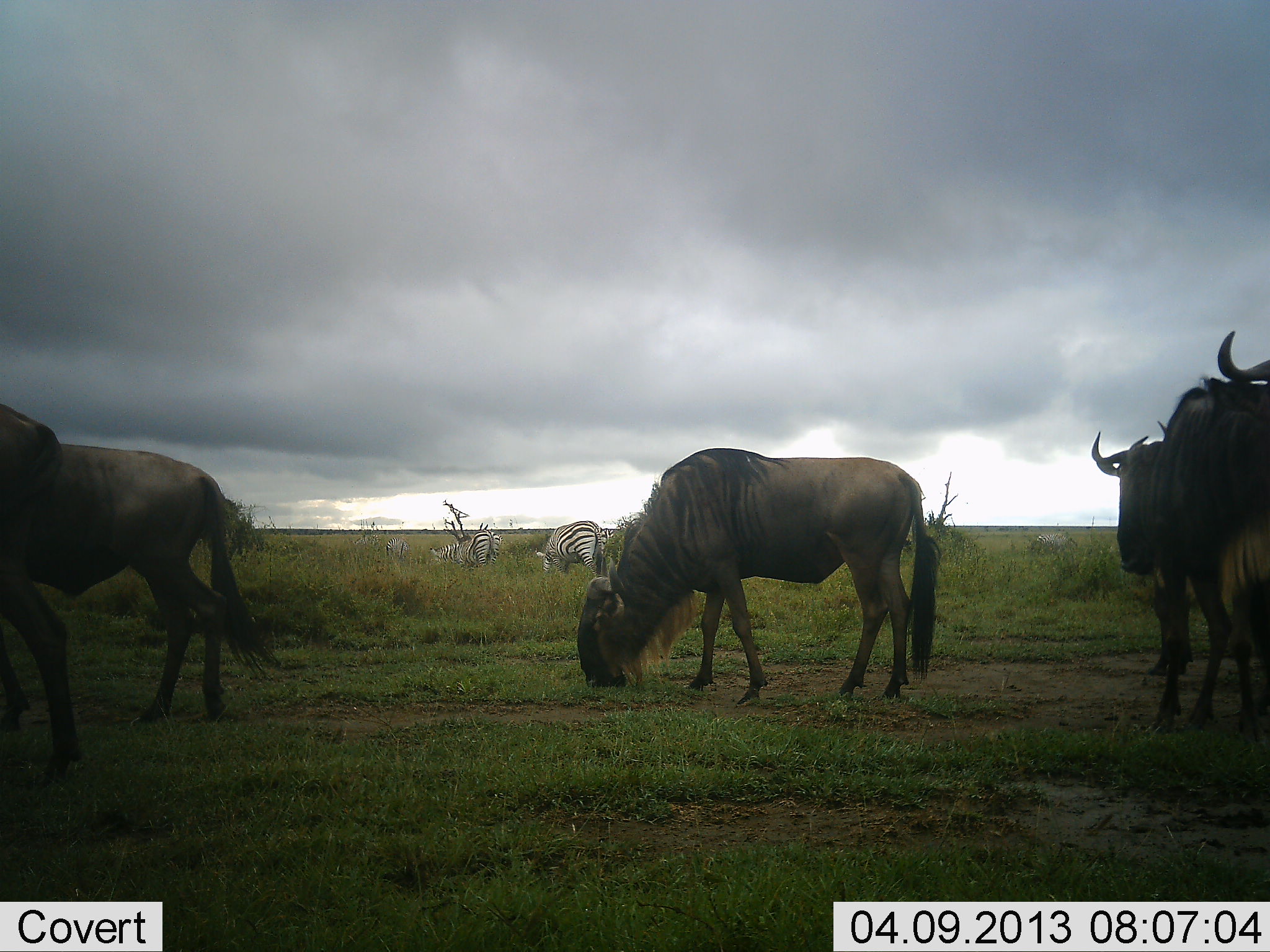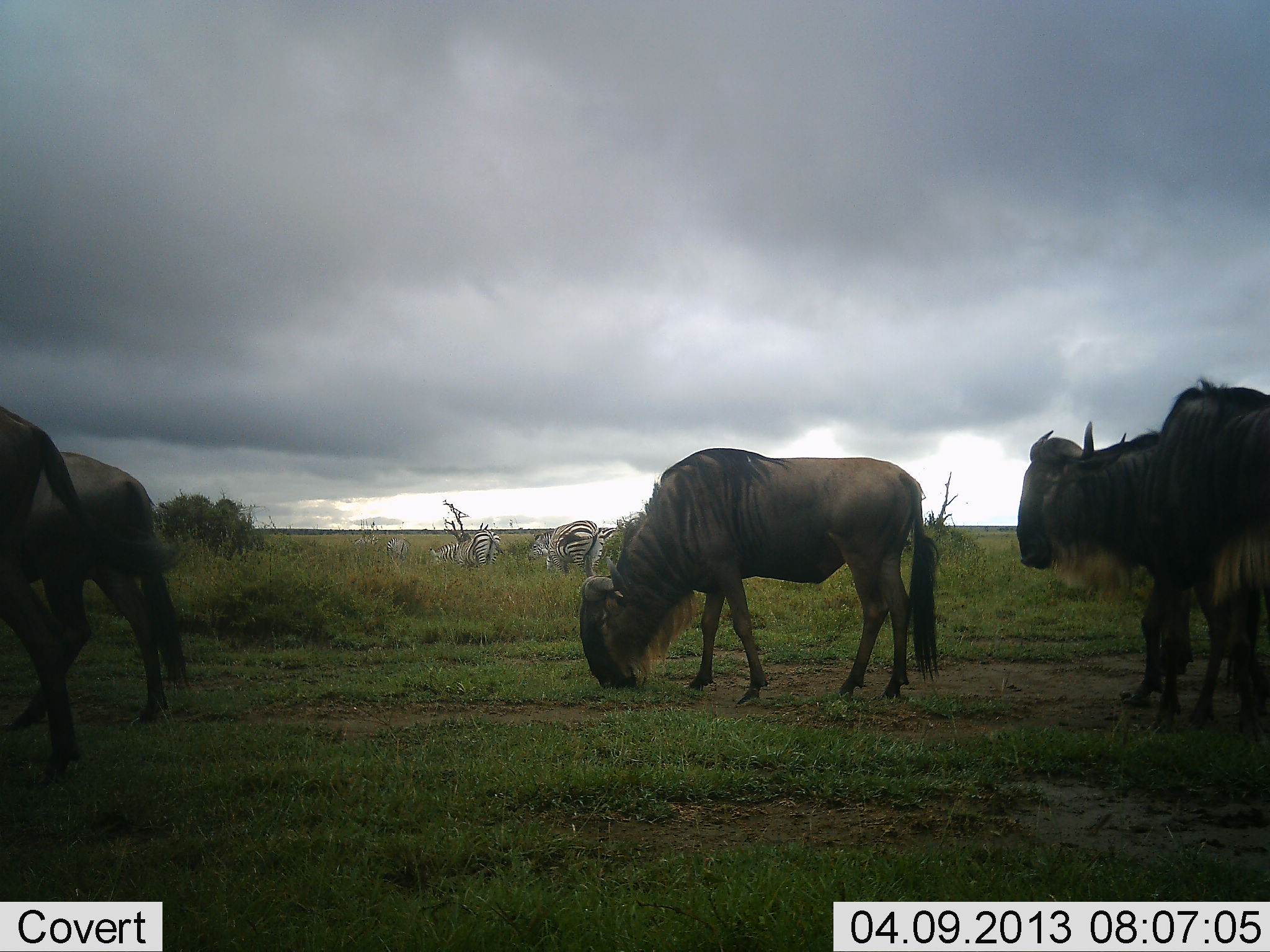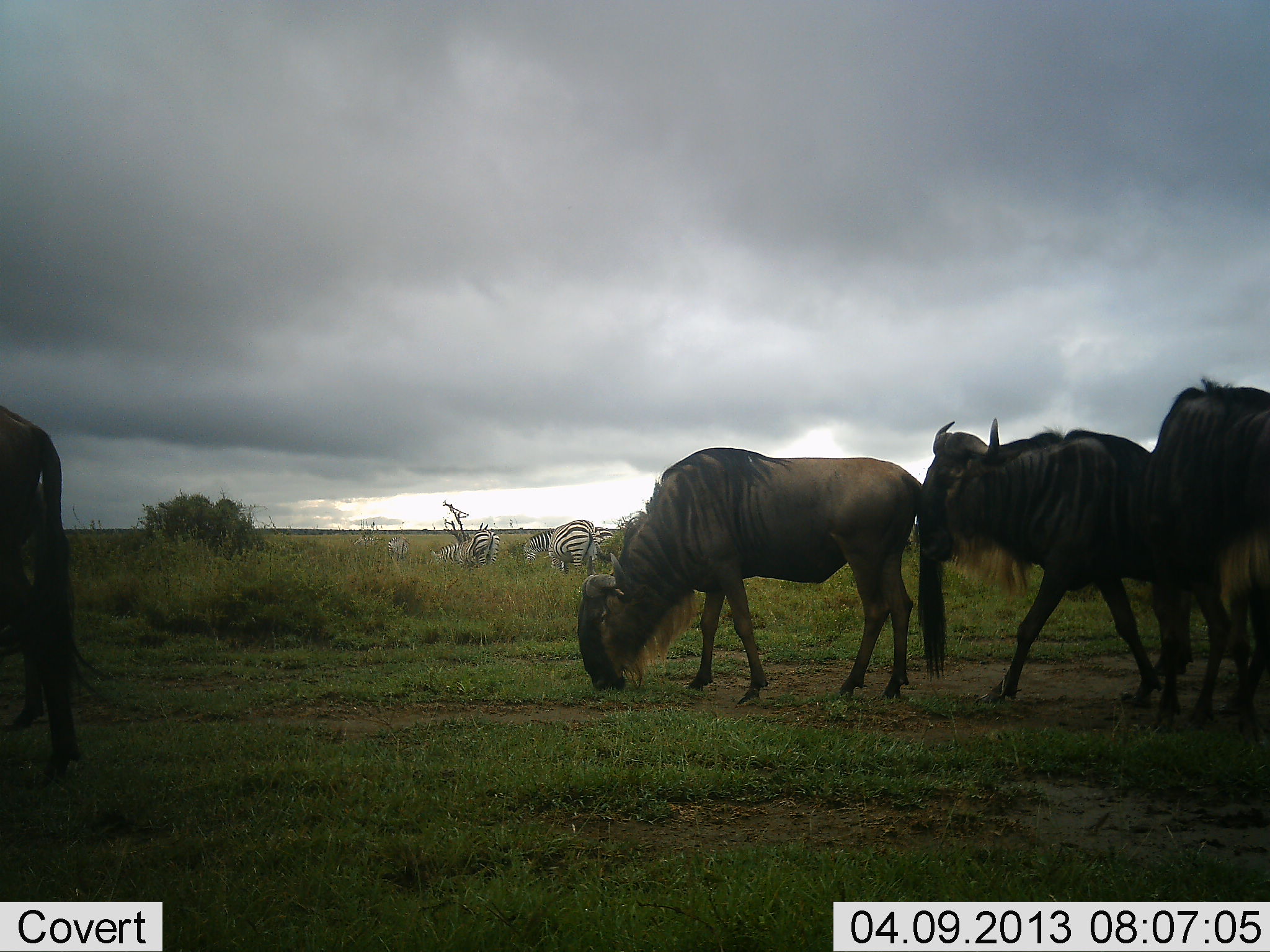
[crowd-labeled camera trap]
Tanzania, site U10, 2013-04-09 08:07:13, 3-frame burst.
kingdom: Animalia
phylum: Chordata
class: Mammalia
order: Artiodactyla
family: Bovidae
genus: Connochaetes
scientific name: Connochaetes taurinus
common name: blue wildebeest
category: wildebeest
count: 5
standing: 58%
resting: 0%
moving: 73%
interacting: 2%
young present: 0%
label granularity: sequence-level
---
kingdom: Animalia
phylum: Chordata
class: Mammalia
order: Perissodactyla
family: Equidae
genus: Equus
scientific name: Equus quagga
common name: plains zebra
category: zebra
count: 3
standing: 31%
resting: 5%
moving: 12%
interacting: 2%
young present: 0%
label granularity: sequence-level